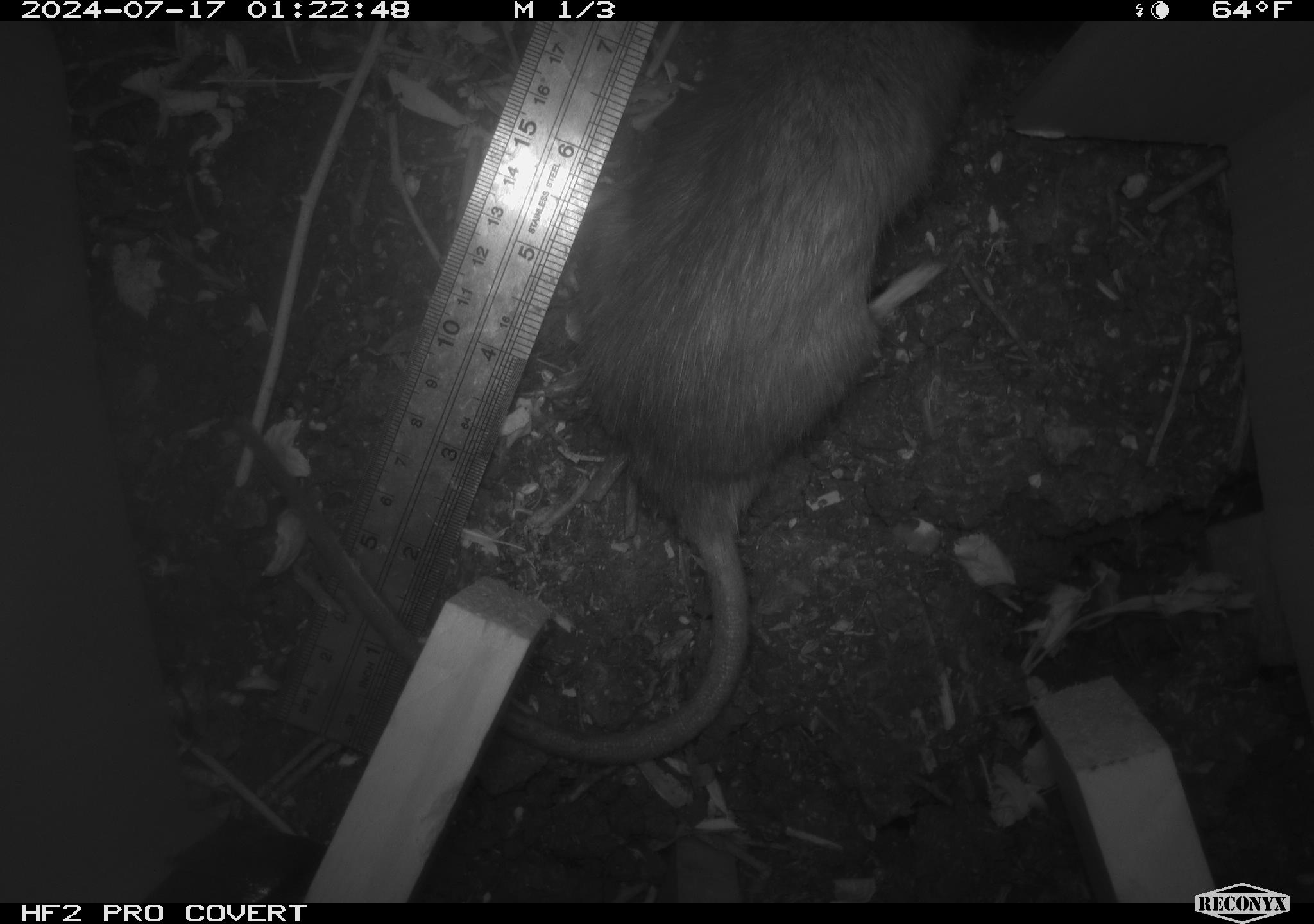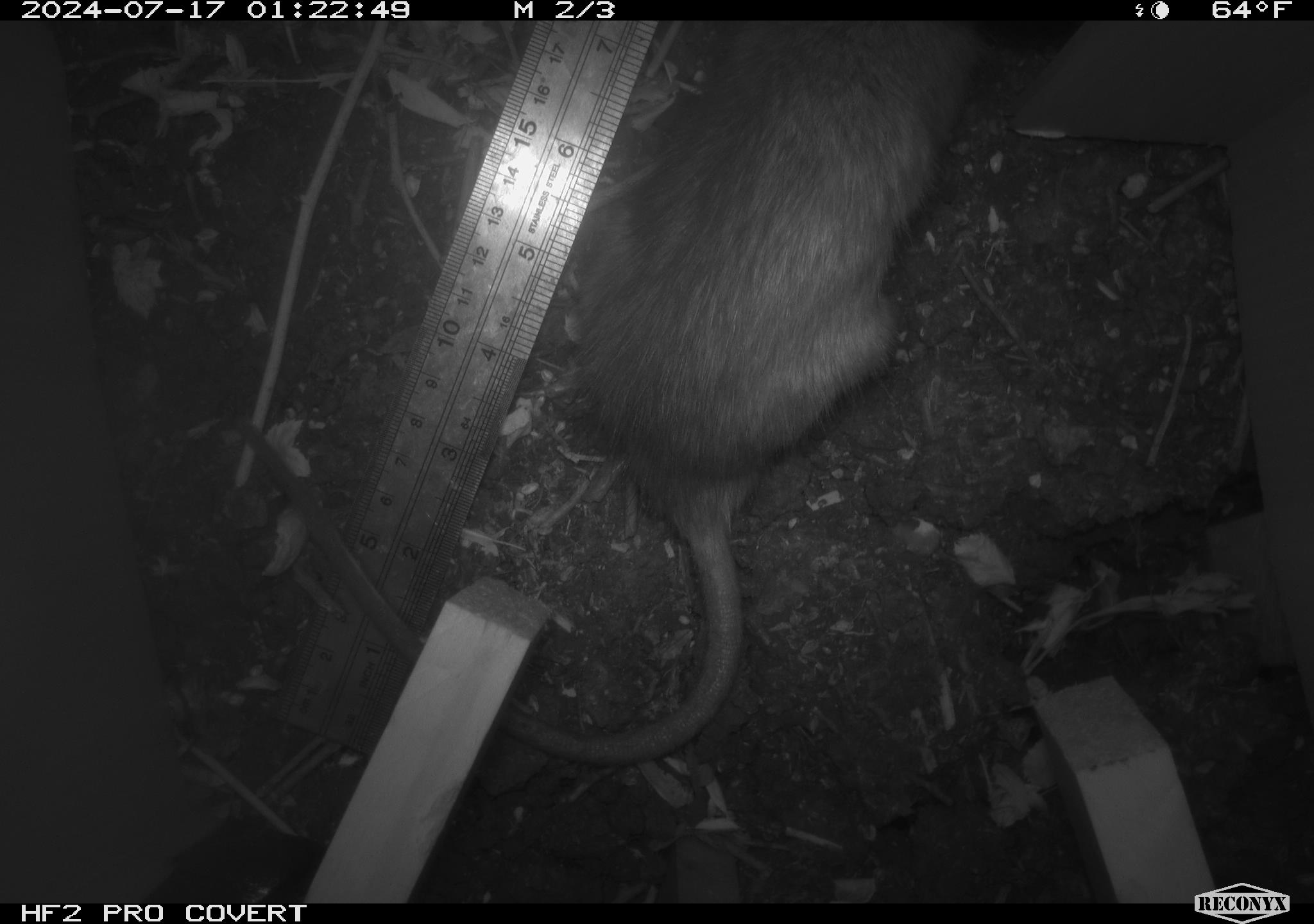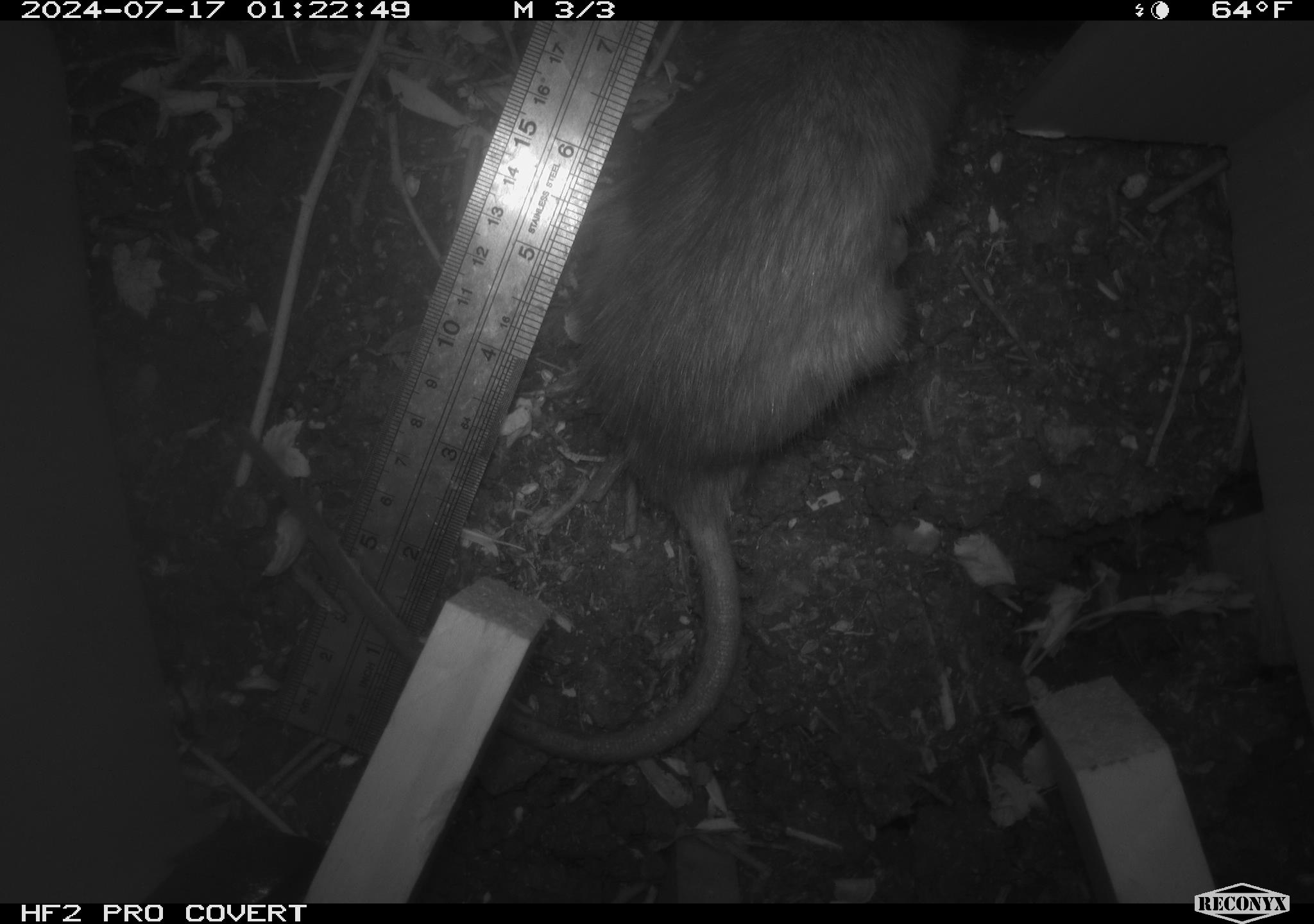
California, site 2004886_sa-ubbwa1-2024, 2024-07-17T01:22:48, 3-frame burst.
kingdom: Animalia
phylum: Chordata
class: Mammalia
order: Rodentia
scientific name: Rodentia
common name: woodrat or rat or mouse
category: woodrat or rat or mouse species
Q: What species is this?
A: Woodrat or rat or mouse species (woodrat or rat or mouse) (Rodentia).